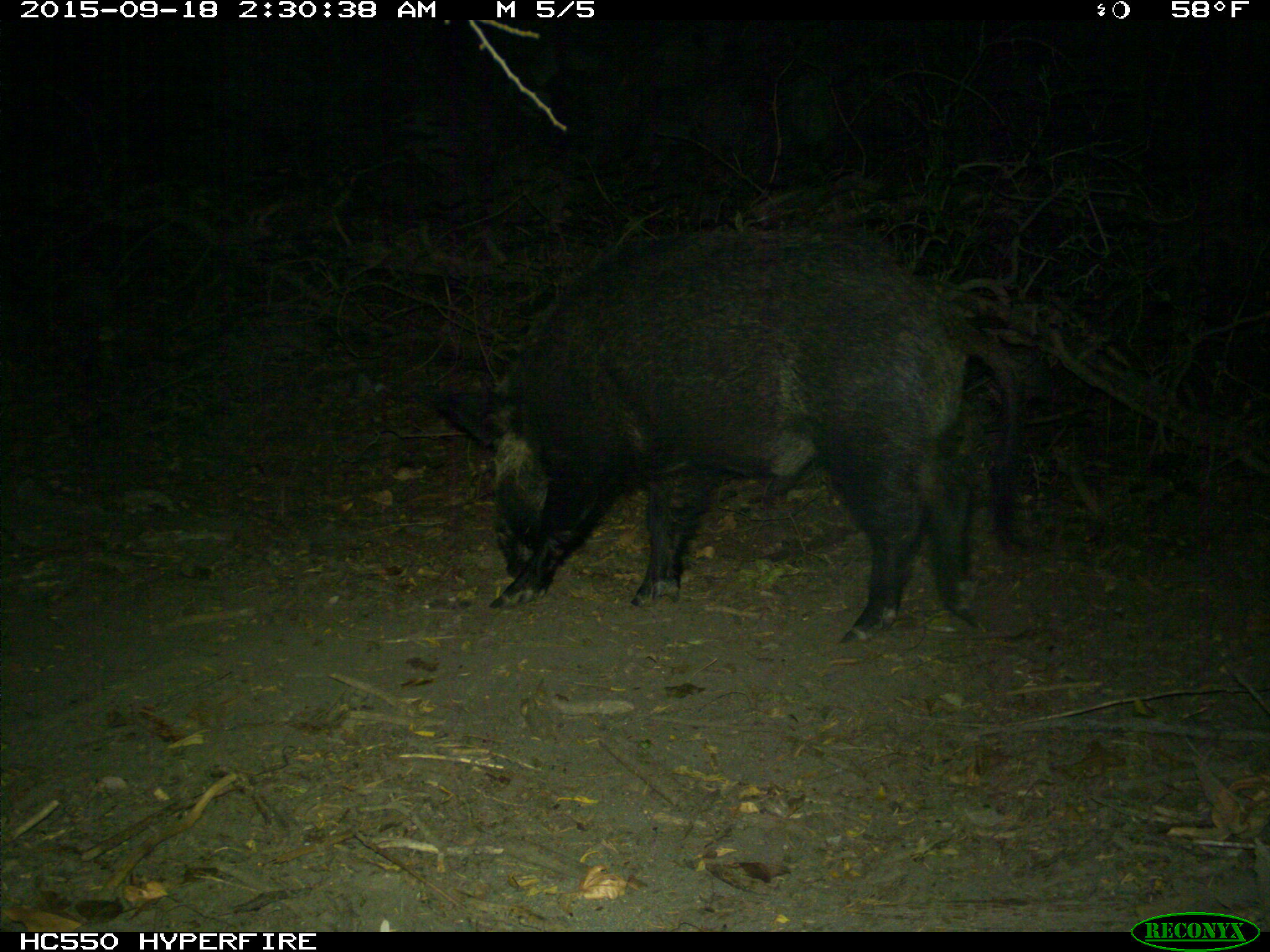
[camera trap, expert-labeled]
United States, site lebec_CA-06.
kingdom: Animalia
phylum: Chordata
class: Mammalia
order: Artiodactyla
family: Suidae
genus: Sus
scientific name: Sus scrofa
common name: wild boar